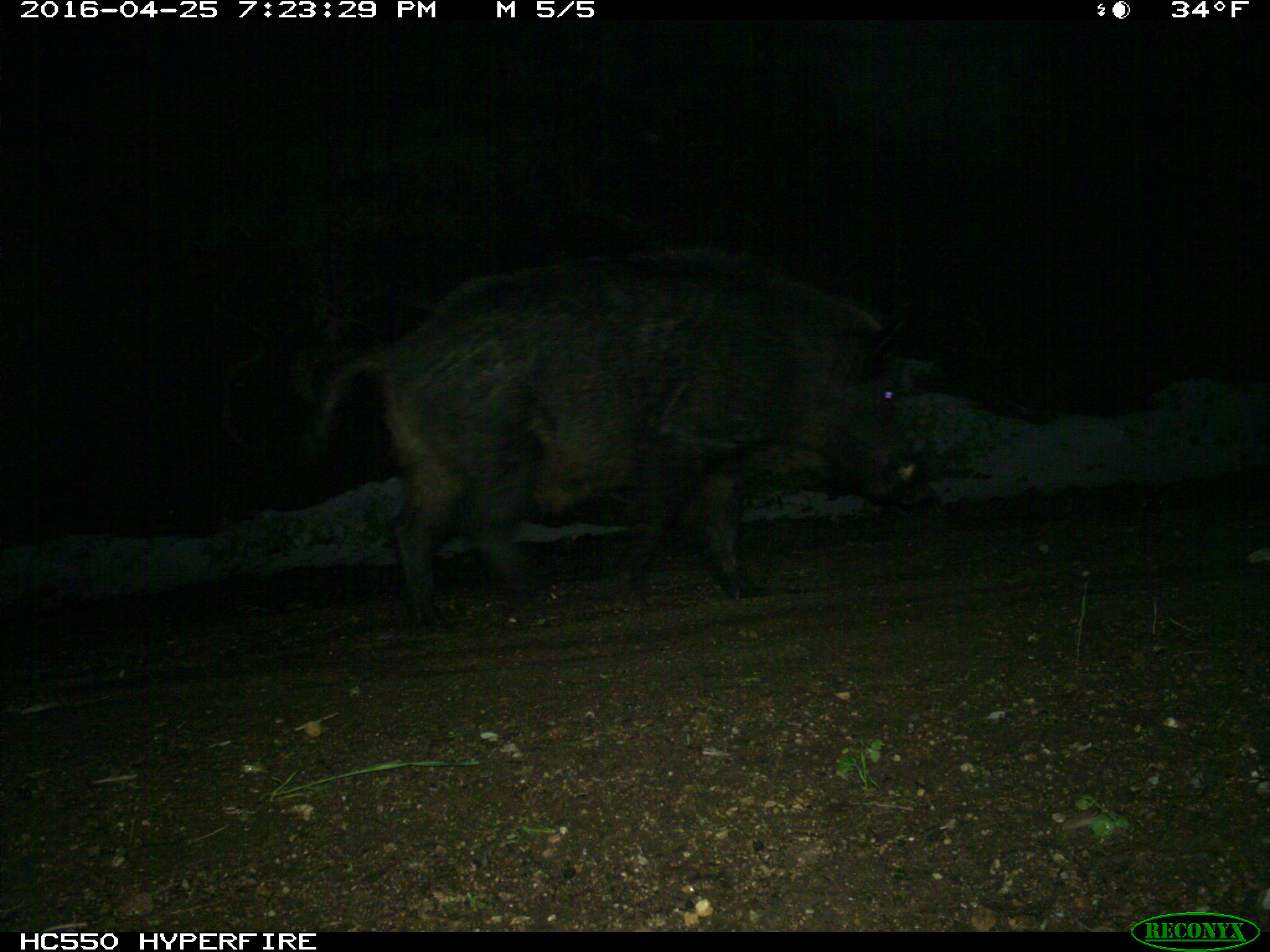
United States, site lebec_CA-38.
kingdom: Animalia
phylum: Chordata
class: Mammalia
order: Artiodactyla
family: Suidae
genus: Sus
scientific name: Sus scrofa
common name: wild boar